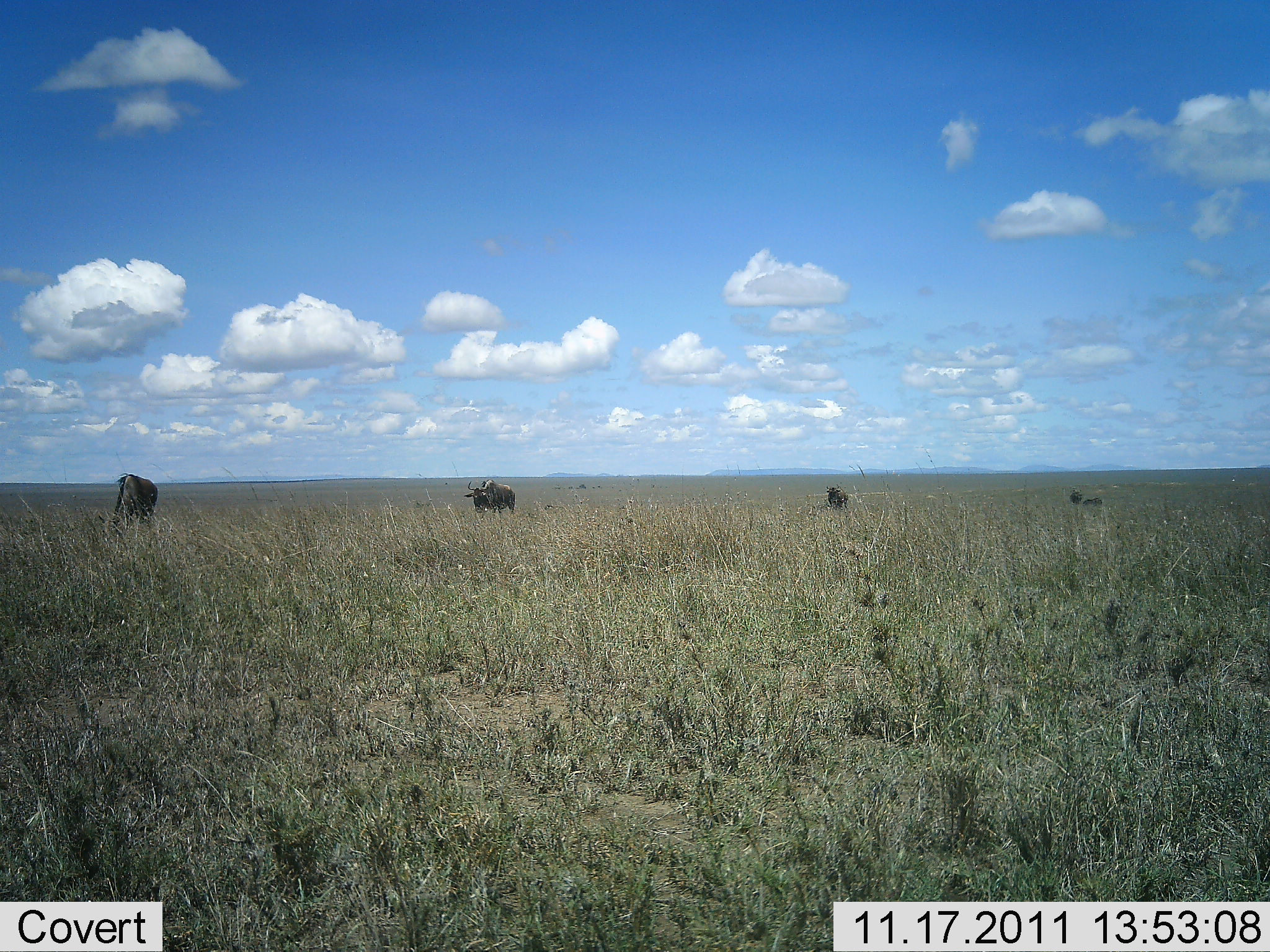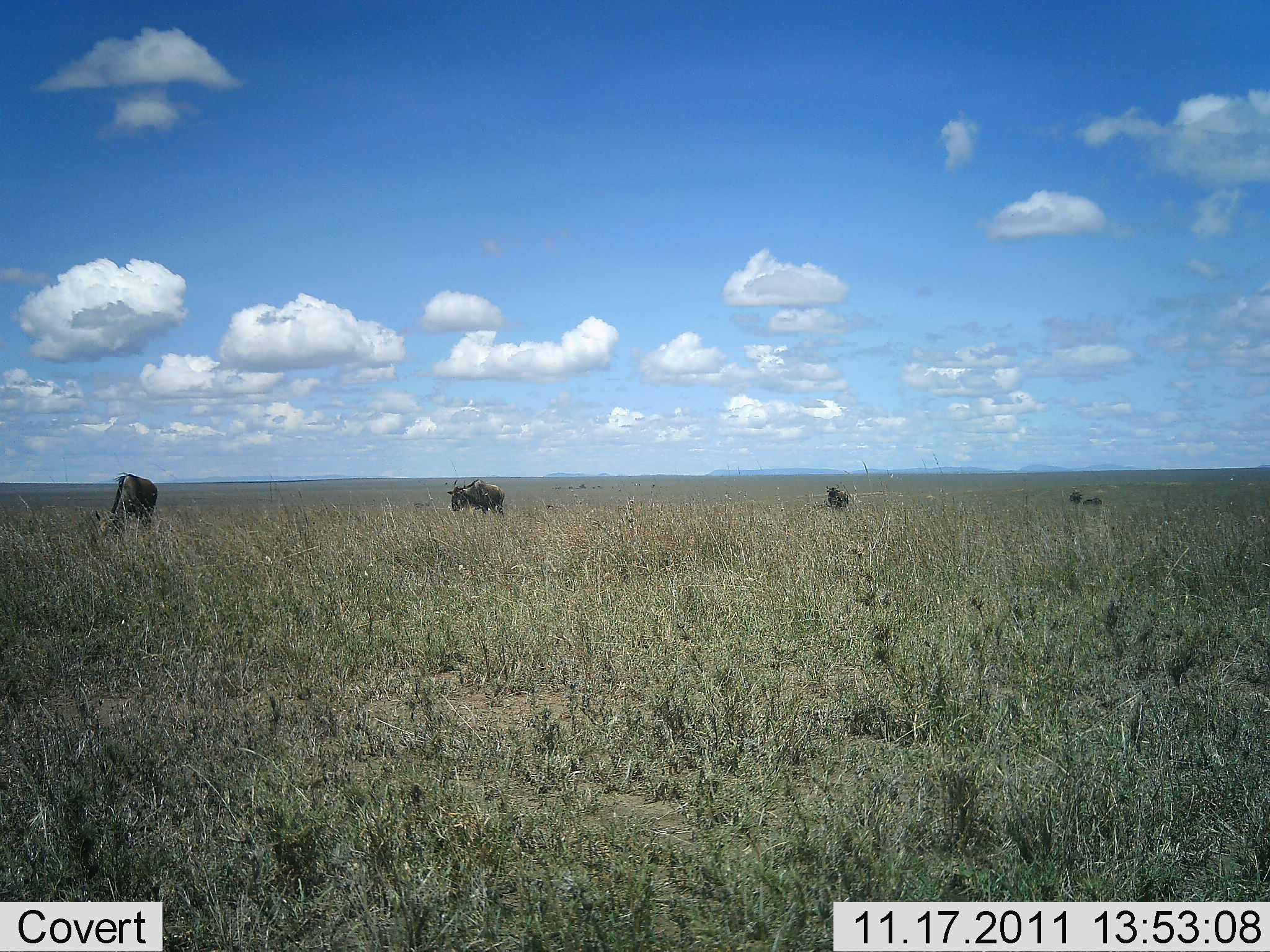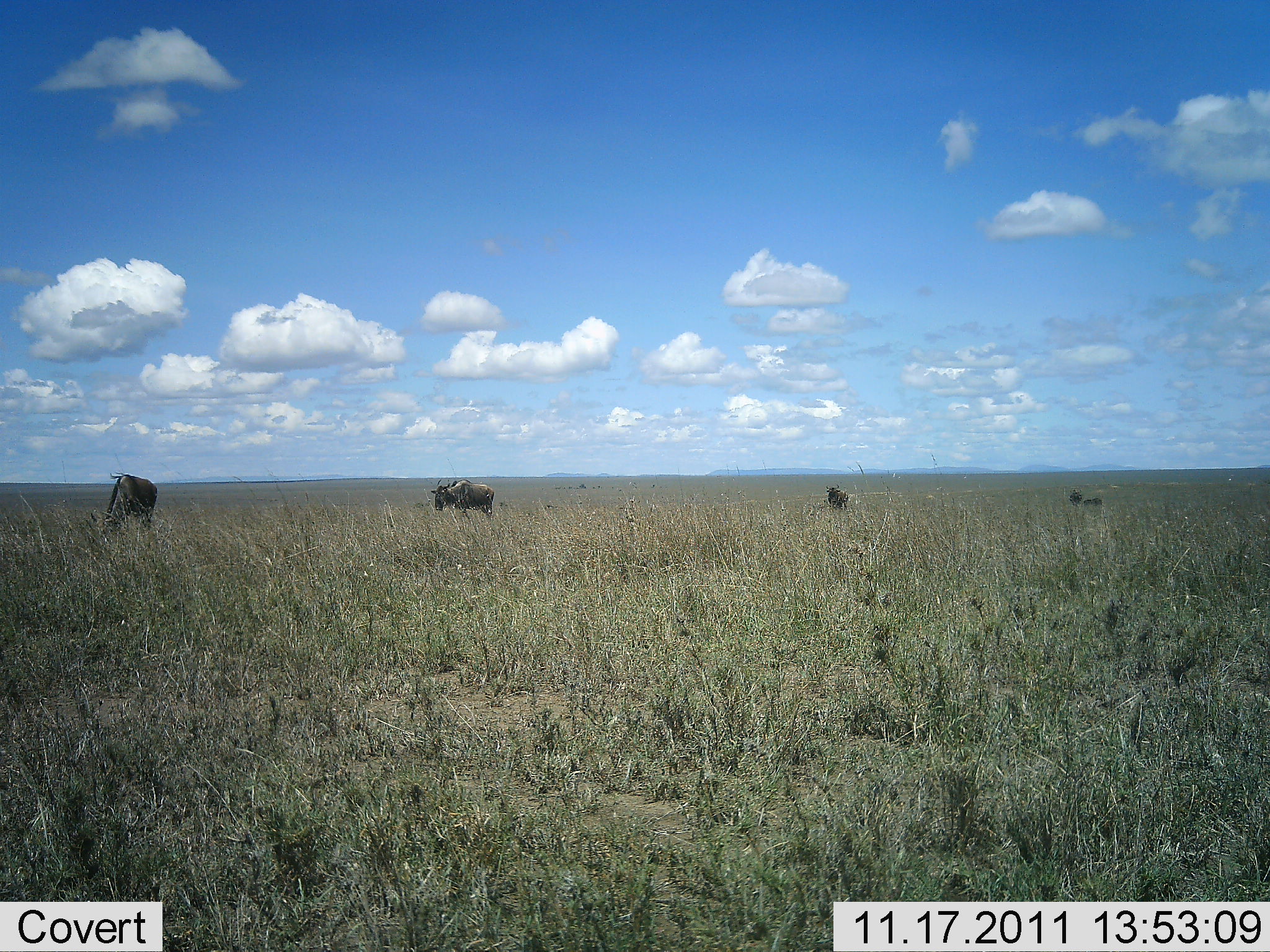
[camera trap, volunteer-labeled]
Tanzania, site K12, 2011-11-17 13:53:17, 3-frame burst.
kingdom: Animalia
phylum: Chordata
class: Mammalia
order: Artiodactyla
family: Bovidae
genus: Connochaetes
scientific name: Connochaetes taurinus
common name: blue wildebeest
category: wildebeest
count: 4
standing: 58%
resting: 8%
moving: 67%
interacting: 0%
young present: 0%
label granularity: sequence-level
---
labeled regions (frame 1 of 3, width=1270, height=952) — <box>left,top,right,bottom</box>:
animal: <box>98,473,158,539</box>; <box>463,479,516,516</box>; <box>825,483,849,510</box>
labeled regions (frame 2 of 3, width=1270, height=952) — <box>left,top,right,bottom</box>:
animal: <box>94,471,158,542</box>; <box>446,478,505,518</box>; <box>823,483,849,509</box>; <box>1068,488,1084,506</box>; <box>1082,498,1103,509</box>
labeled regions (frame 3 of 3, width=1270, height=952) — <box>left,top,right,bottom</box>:
animal: <box>90,471,159,536</box>; <box>430,478,495,521</box>; <box>825,483,849,513</box>; <box>1080,497,1105,508</box>; <box>1069,489,1083,508</box>